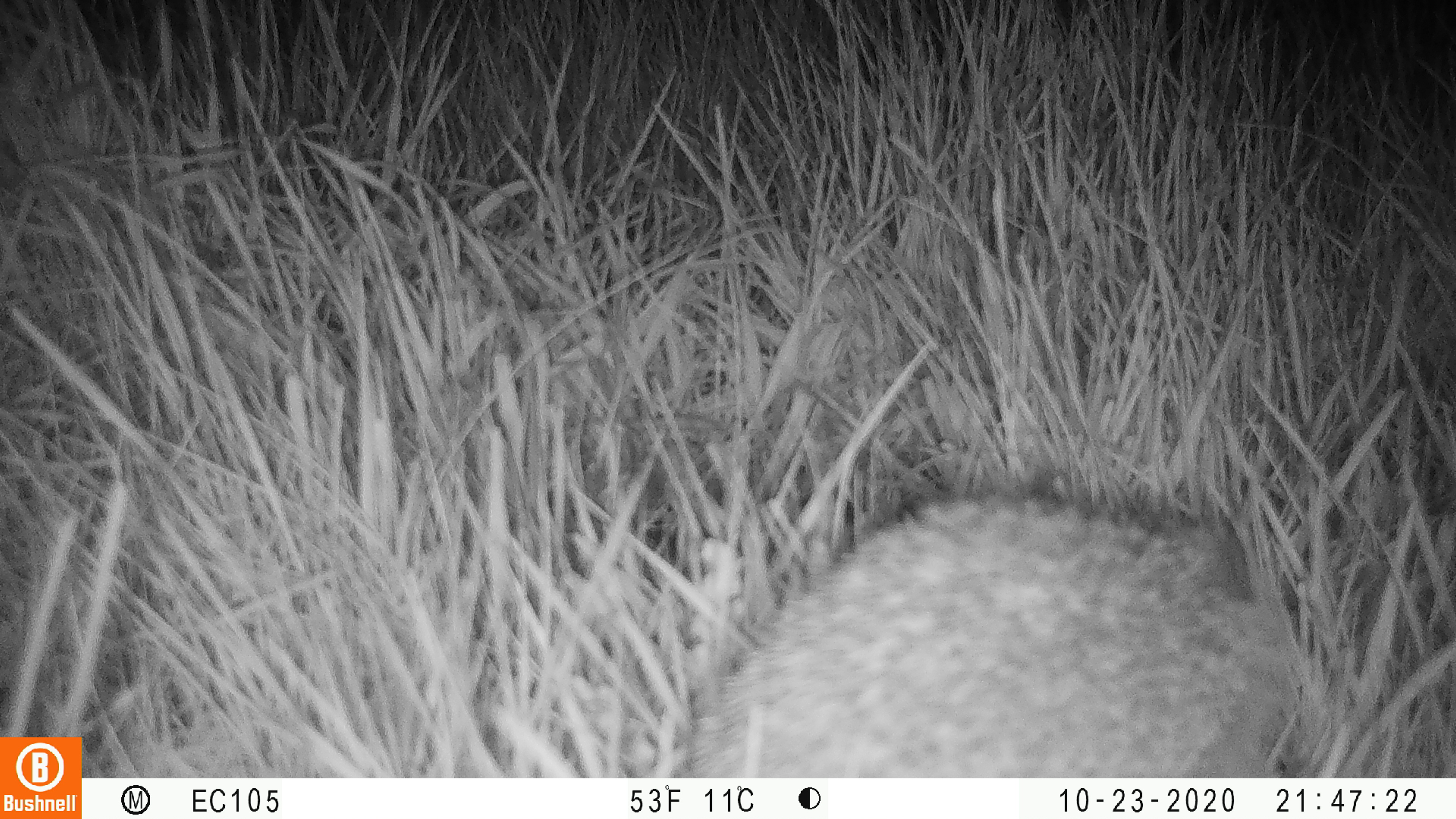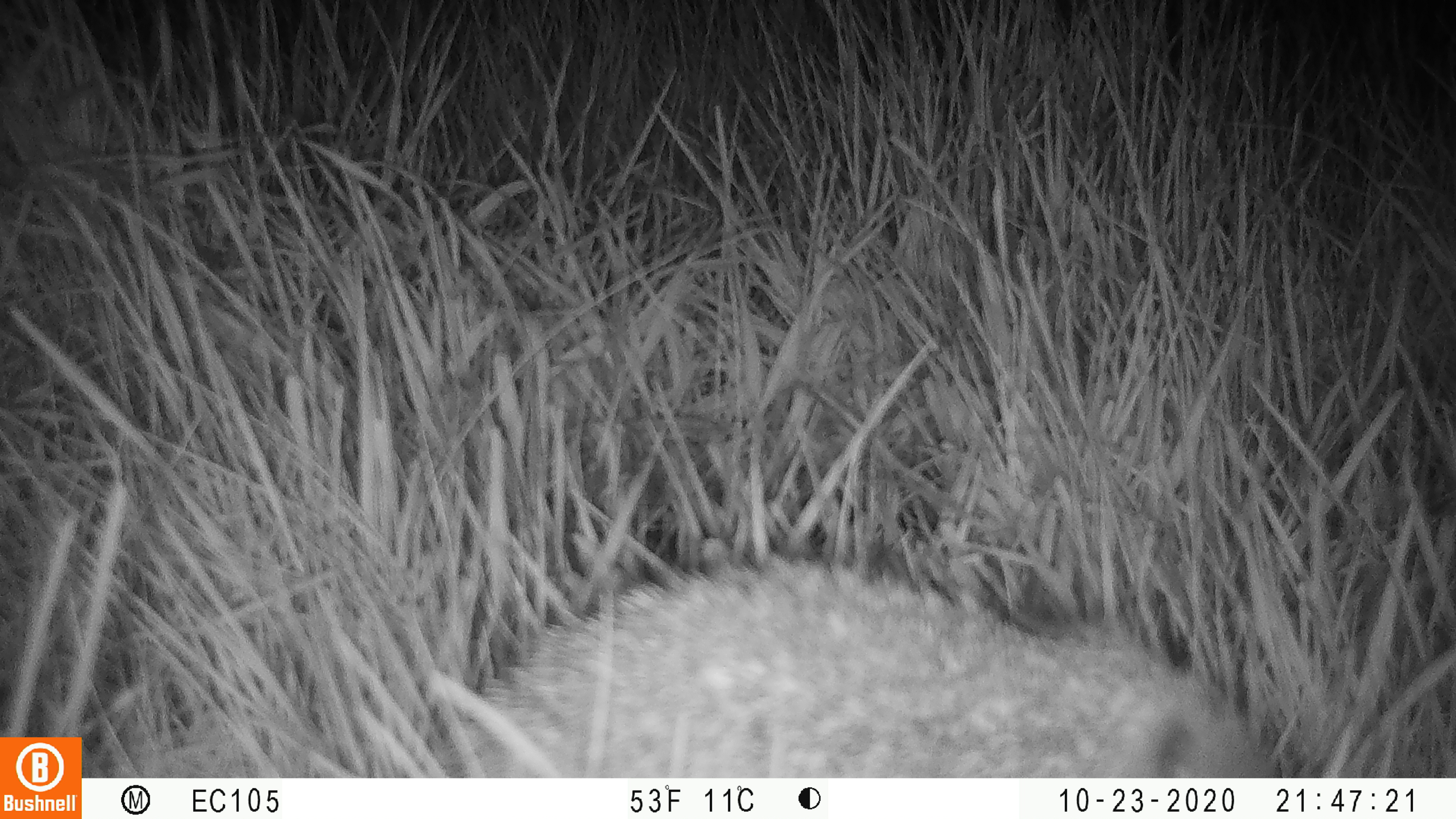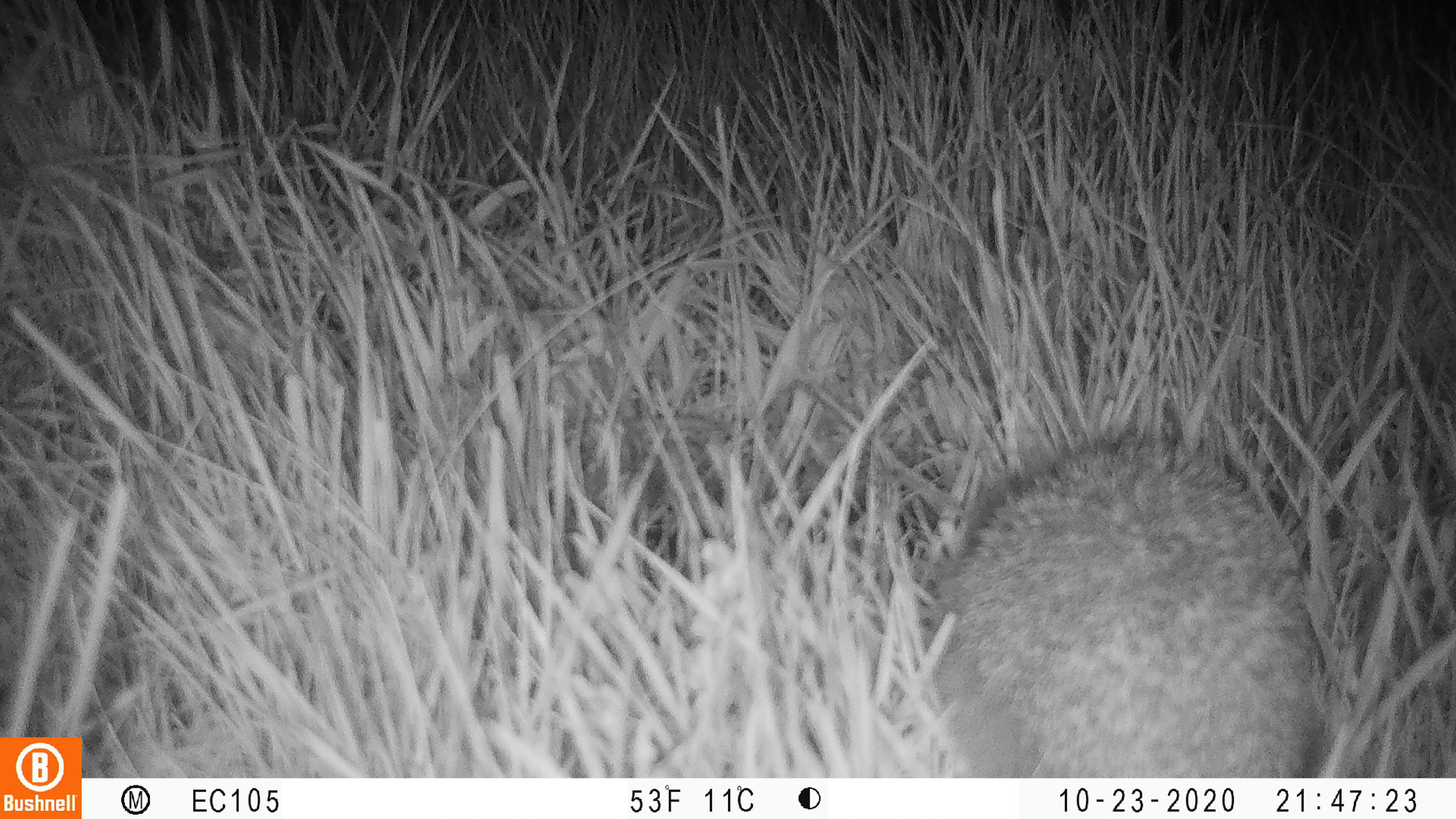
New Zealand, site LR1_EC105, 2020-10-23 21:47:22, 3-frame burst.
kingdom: Animalia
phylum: Chordata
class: Mammalia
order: Eulipotyphla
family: Erinaceidae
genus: Erinaceus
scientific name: Erinaceus europaeus europaeus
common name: european hedgehog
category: hedgehog